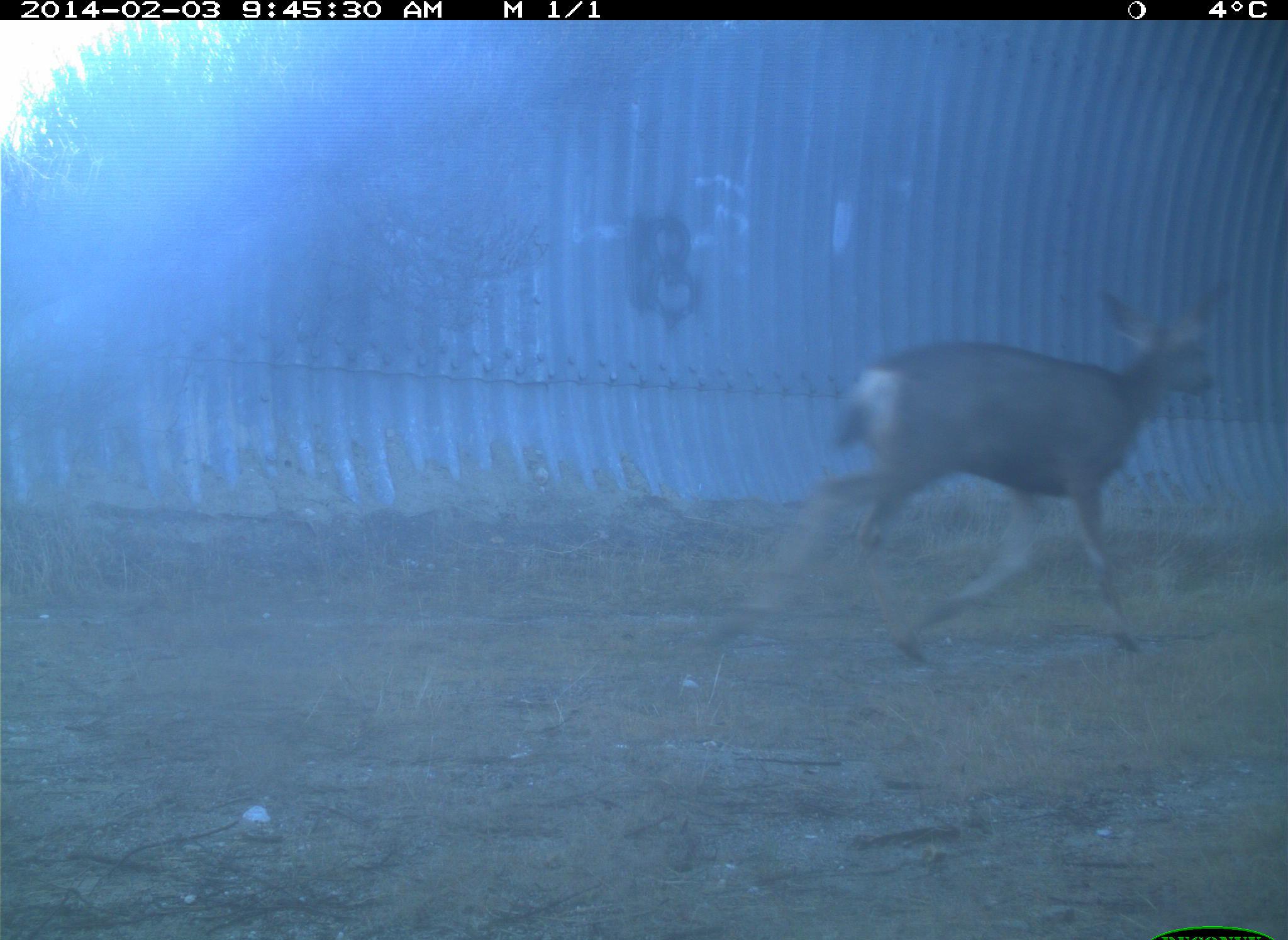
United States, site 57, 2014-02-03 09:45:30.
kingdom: Animalia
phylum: Chordata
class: Mammalia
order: Artiodactyla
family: Cervidae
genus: Odocoileus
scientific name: Odocoileus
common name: deer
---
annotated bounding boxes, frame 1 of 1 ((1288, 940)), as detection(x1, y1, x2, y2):
deer: detection(702, 283, 1235, 670)